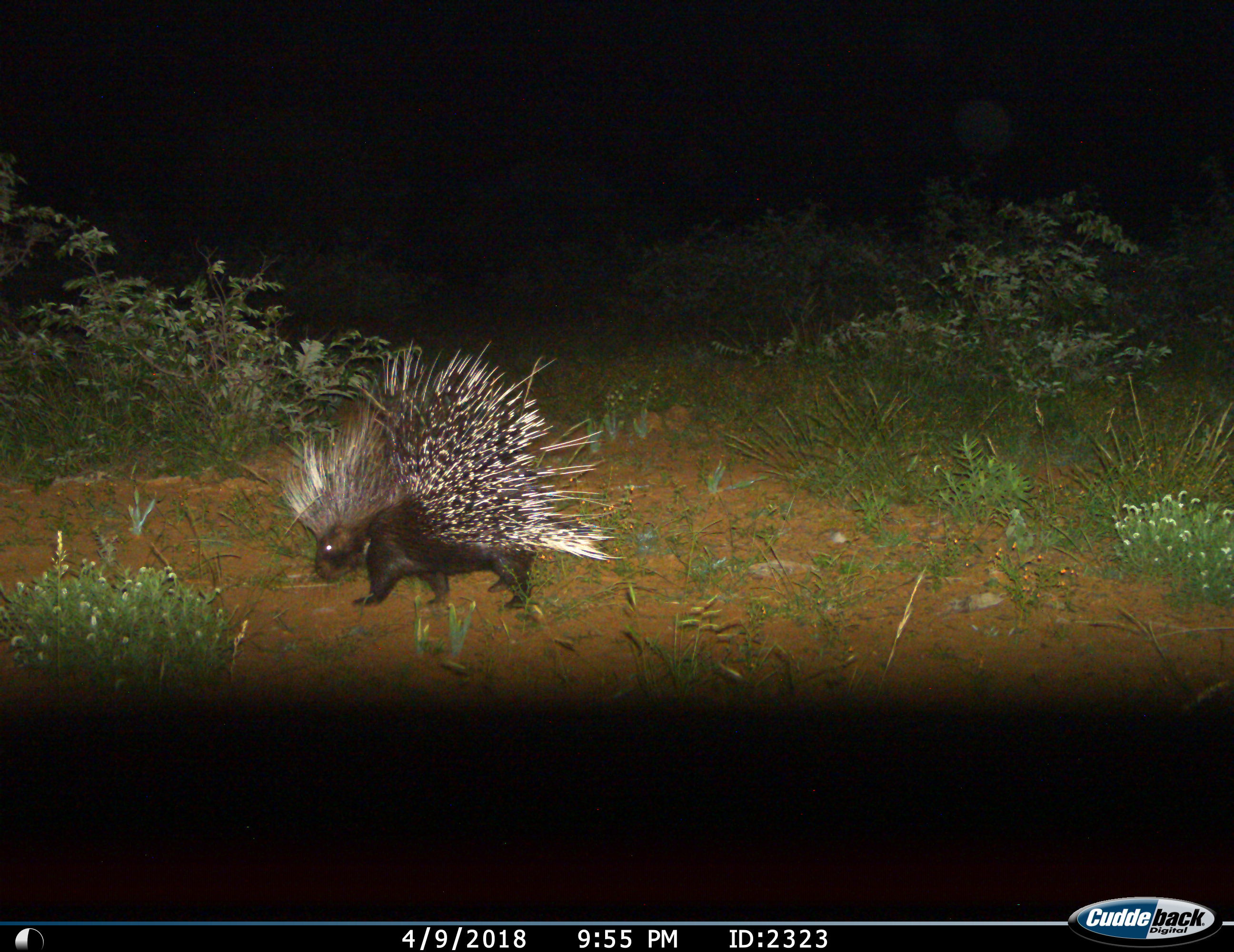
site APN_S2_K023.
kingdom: Animalia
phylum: Chordata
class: Mammalia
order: Rodentia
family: Hystricidae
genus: Hystrix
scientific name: Hystrix cristata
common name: crested porcupine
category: porcupine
Porcupine (crested porcupine) (Hystrix cristata), count 1. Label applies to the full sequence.